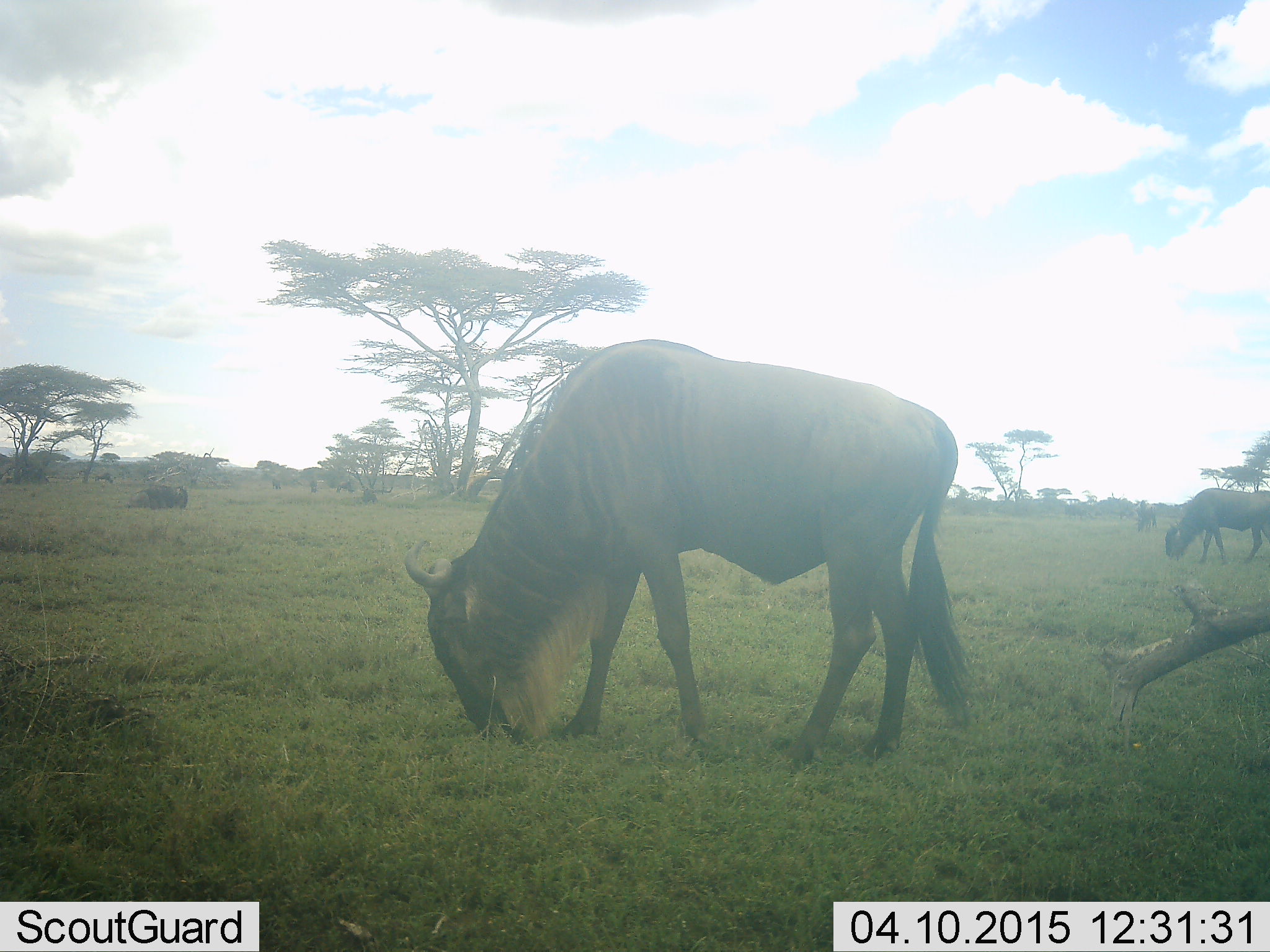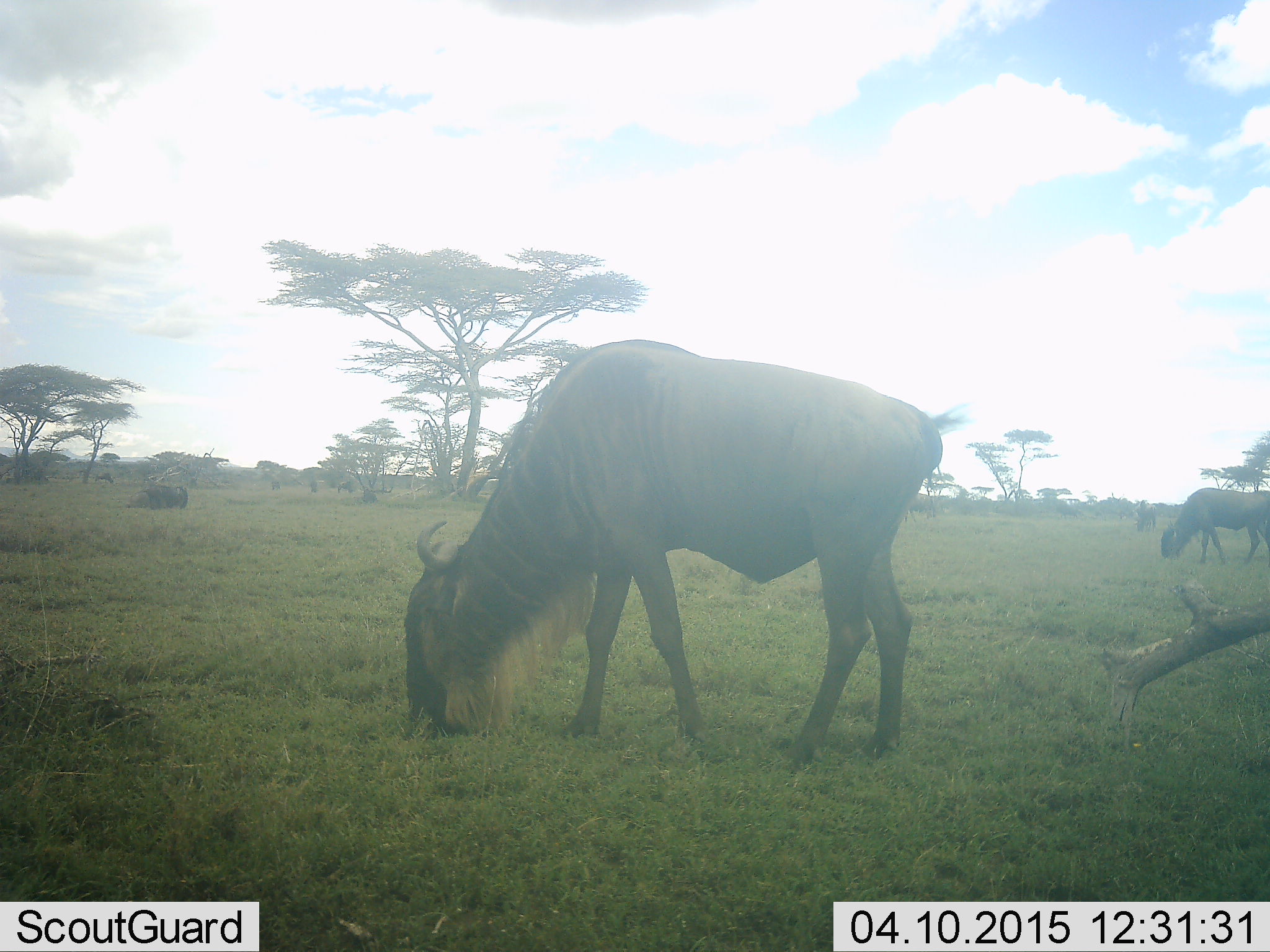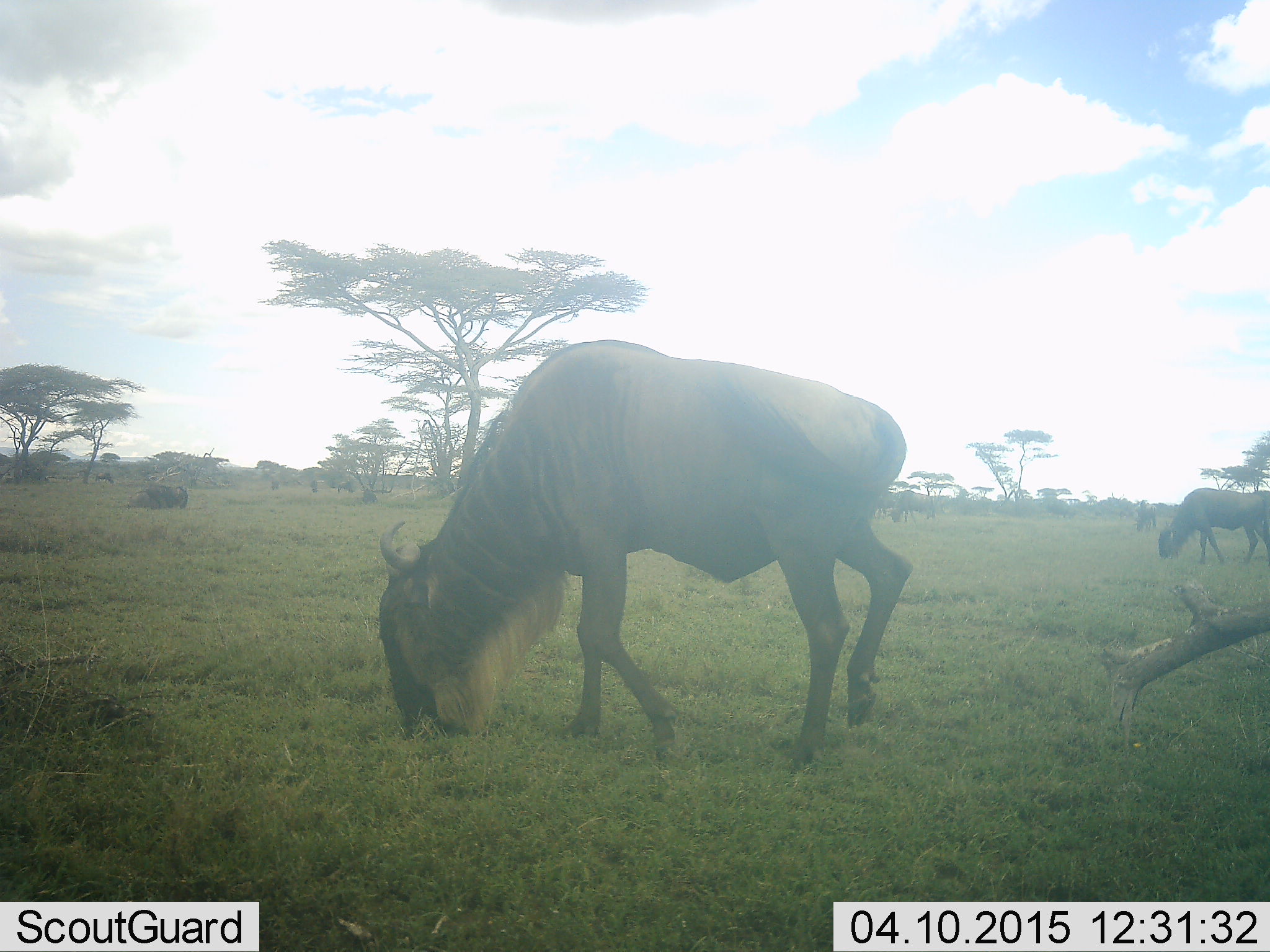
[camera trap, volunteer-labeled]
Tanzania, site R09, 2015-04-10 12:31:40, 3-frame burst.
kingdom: Animalia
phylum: Chordata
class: Mammalia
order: Artiodactyla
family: Bovidae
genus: Connochaetes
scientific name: Connochaetes taurinus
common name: blue wildebeest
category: wildebeest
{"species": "wildebeest (blue wildebeest) (Connochaetes taurinus)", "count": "3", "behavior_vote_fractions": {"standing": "10%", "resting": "30%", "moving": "10%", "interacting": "0%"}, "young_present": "0%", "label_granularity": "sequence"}